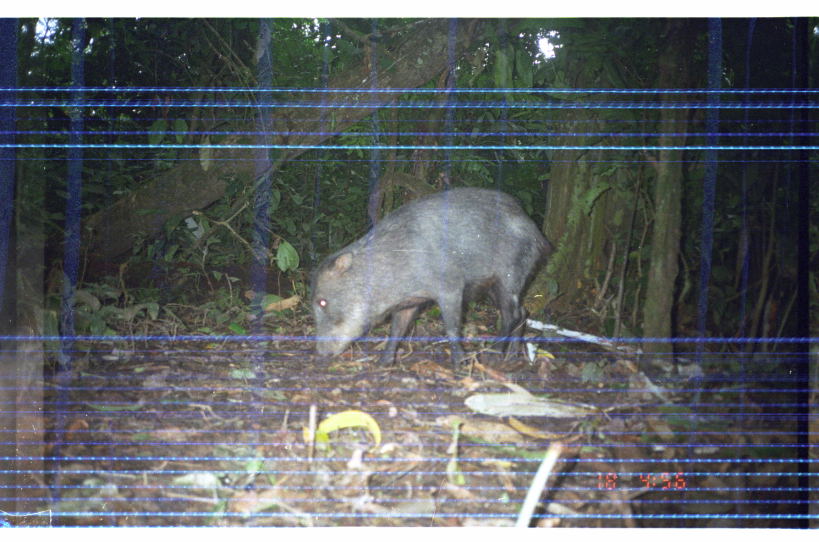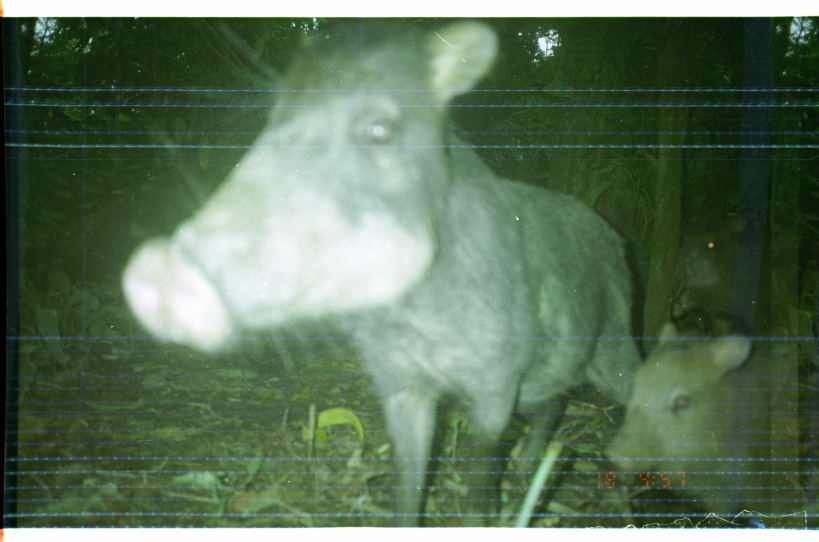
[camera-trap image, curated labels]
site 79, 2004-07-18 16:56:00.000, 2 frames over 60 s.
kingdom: Animalia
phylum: Chordata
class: Mammalia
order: Artiodactyla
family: Tayassuidae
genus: Tayassu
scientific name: Tayassu pecari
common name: white-lipped peccary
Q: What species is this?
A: Tayassu pecari (white-lipped peccary).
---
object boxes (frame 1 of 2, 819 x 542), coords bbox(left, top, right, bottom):
tayassu pecari: bbox(308, 185, 550, 371)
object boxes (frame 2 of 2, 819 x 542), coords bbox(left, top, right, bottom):
tayassu pecari: bbox(115, 15, 644, 527); bbox(594, 318, 819, 528); bbox(674, 216, 771, 331)